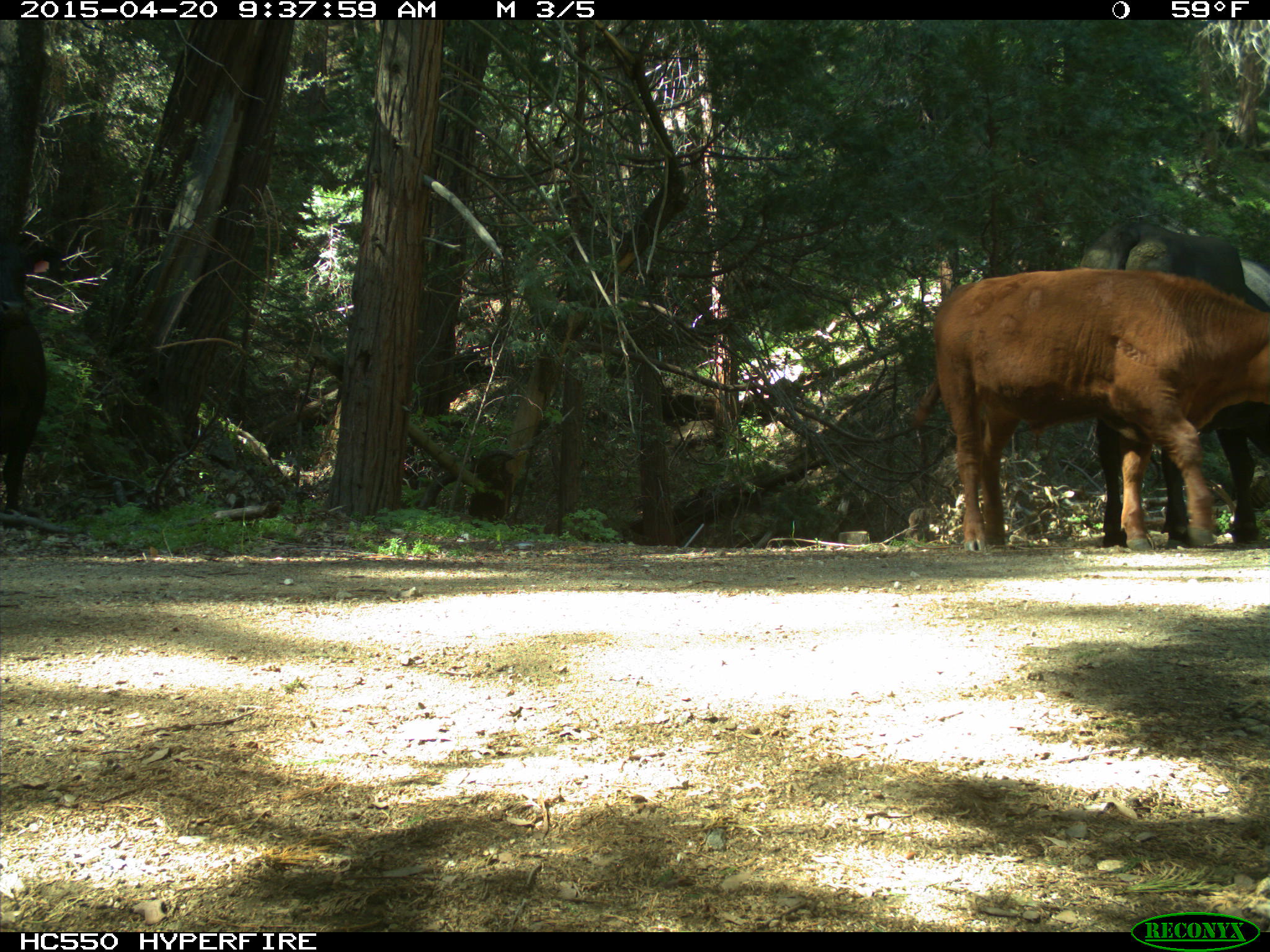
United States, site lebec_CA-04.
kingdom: Animalia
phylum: Chordata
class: Mammalia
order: Artiodactyla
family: Bovidae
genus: Bos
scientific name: Bos taurus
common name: domestic cow